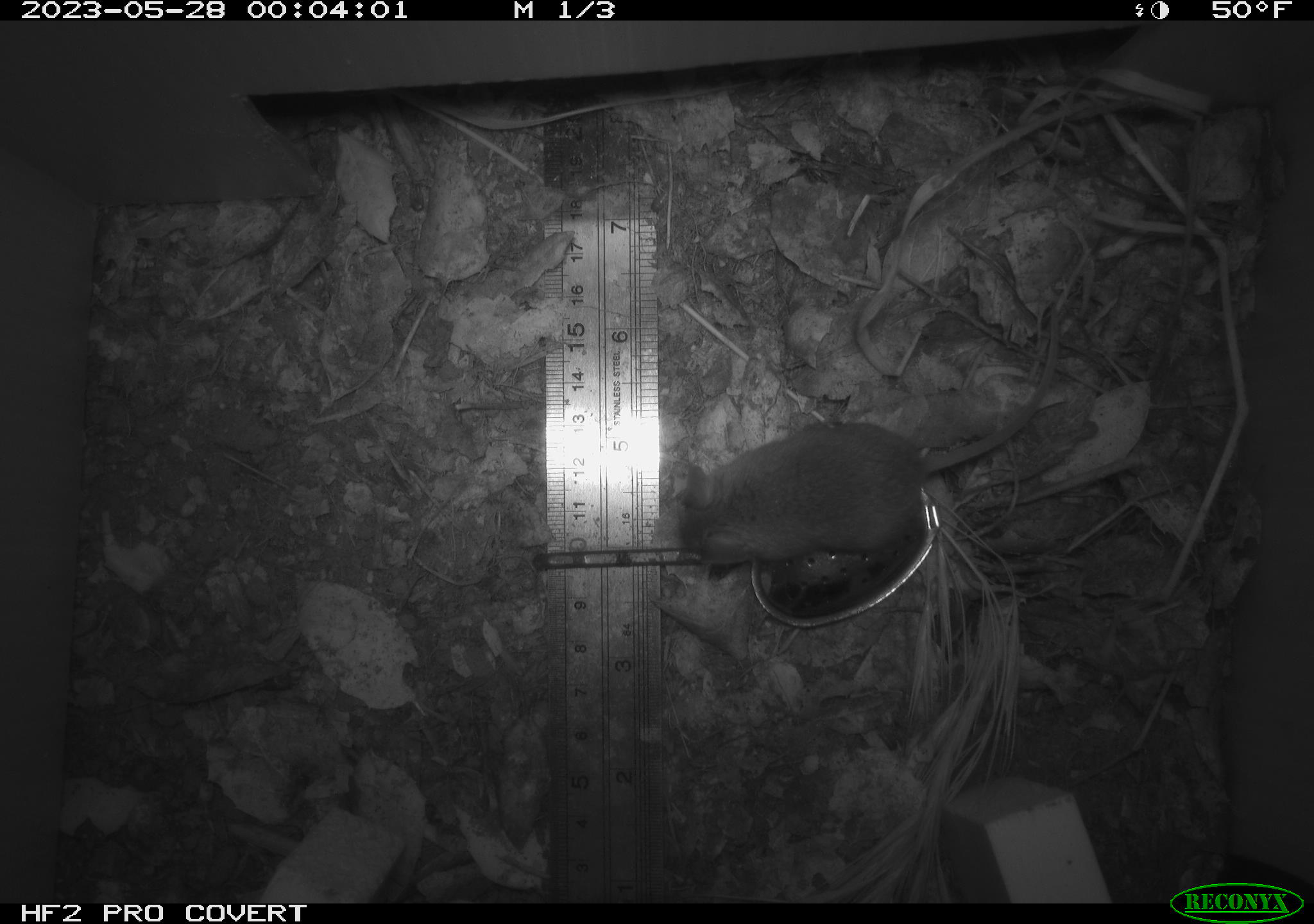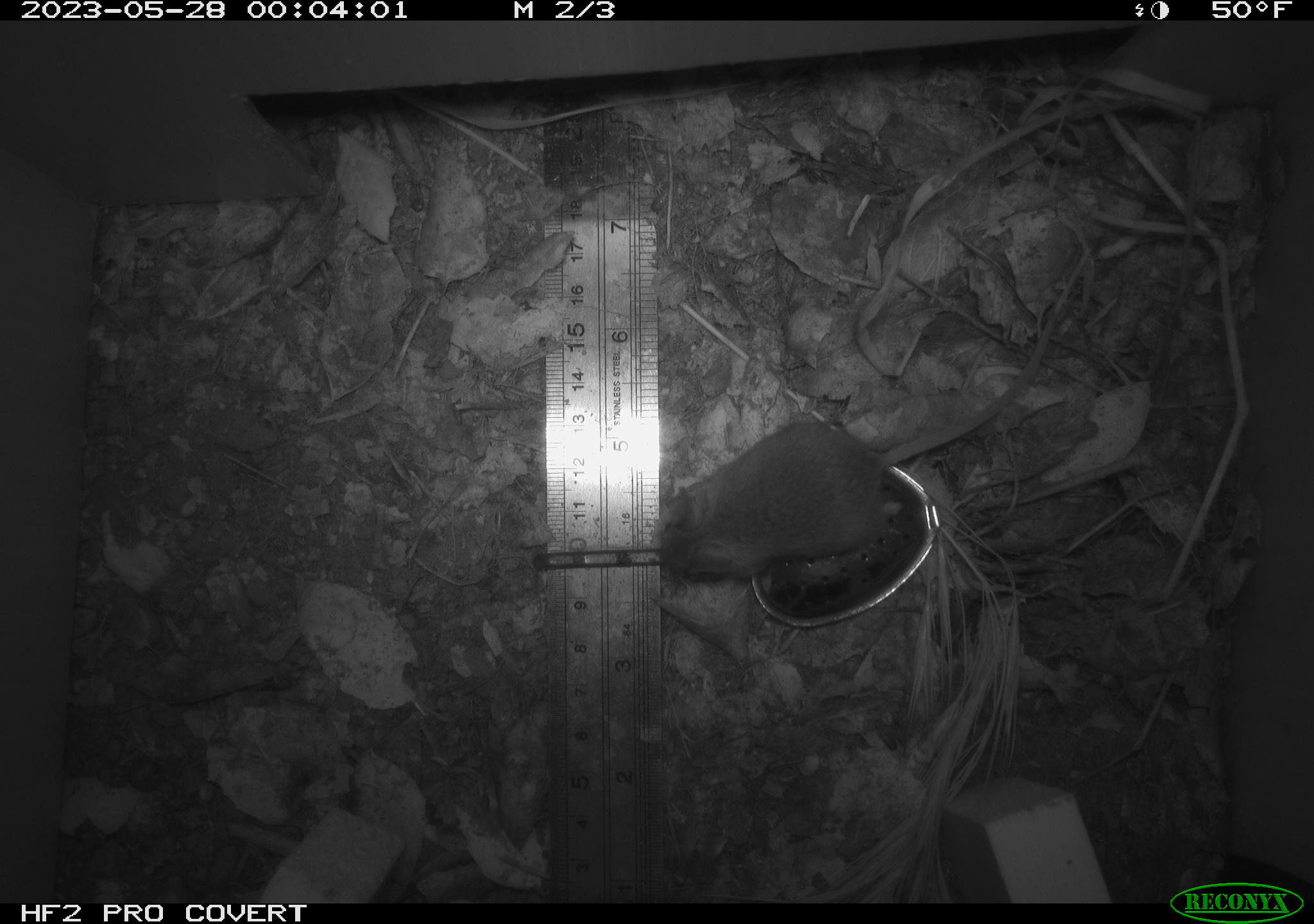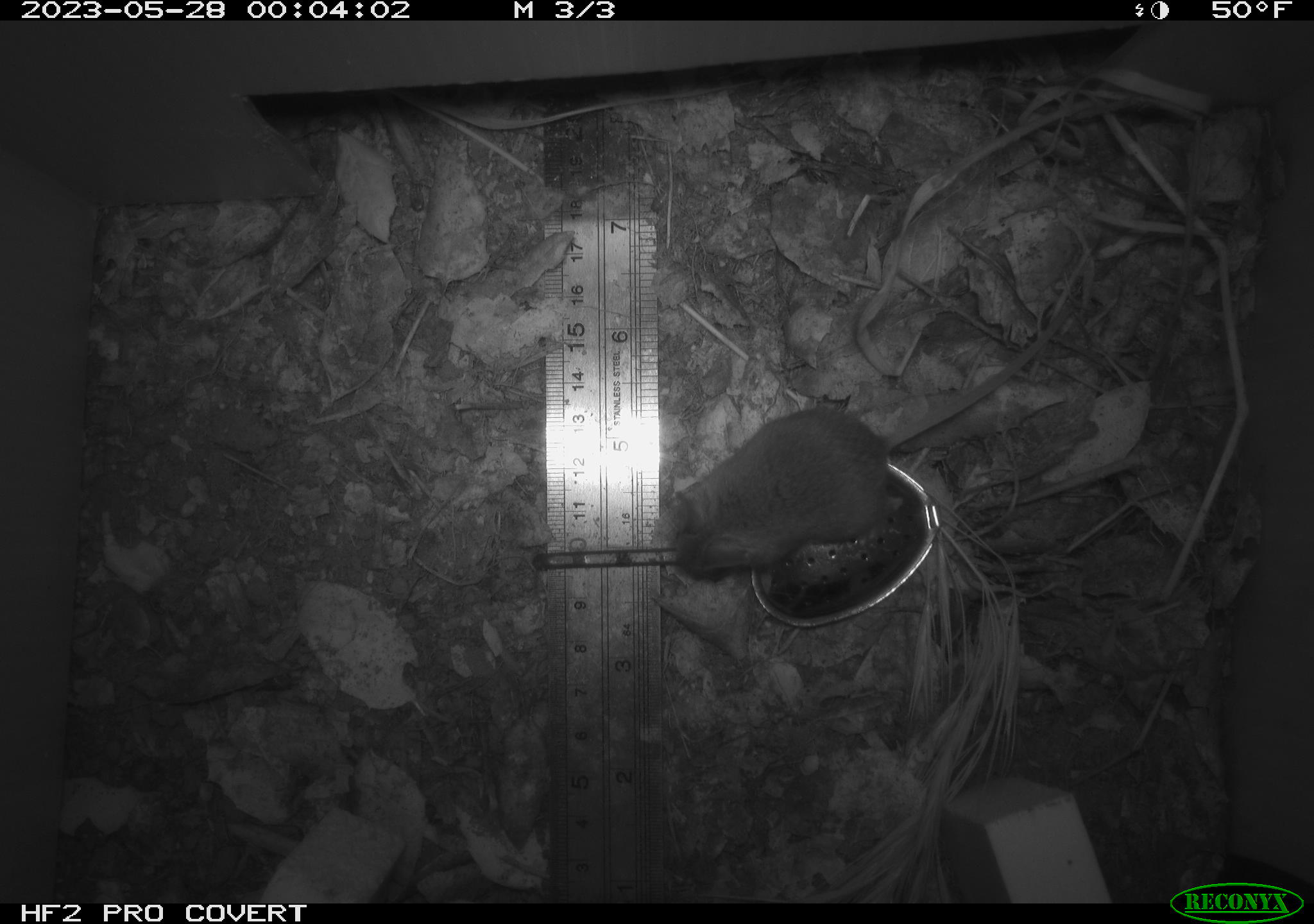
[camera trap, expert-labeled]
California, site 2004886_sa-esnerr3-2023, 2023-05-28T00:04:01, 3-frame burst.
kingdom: Animalia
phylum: Chordata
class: Mammalia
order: Rodentia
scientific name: Rodentia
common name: mouse species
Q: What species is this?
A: Mouse species (Rodentia).